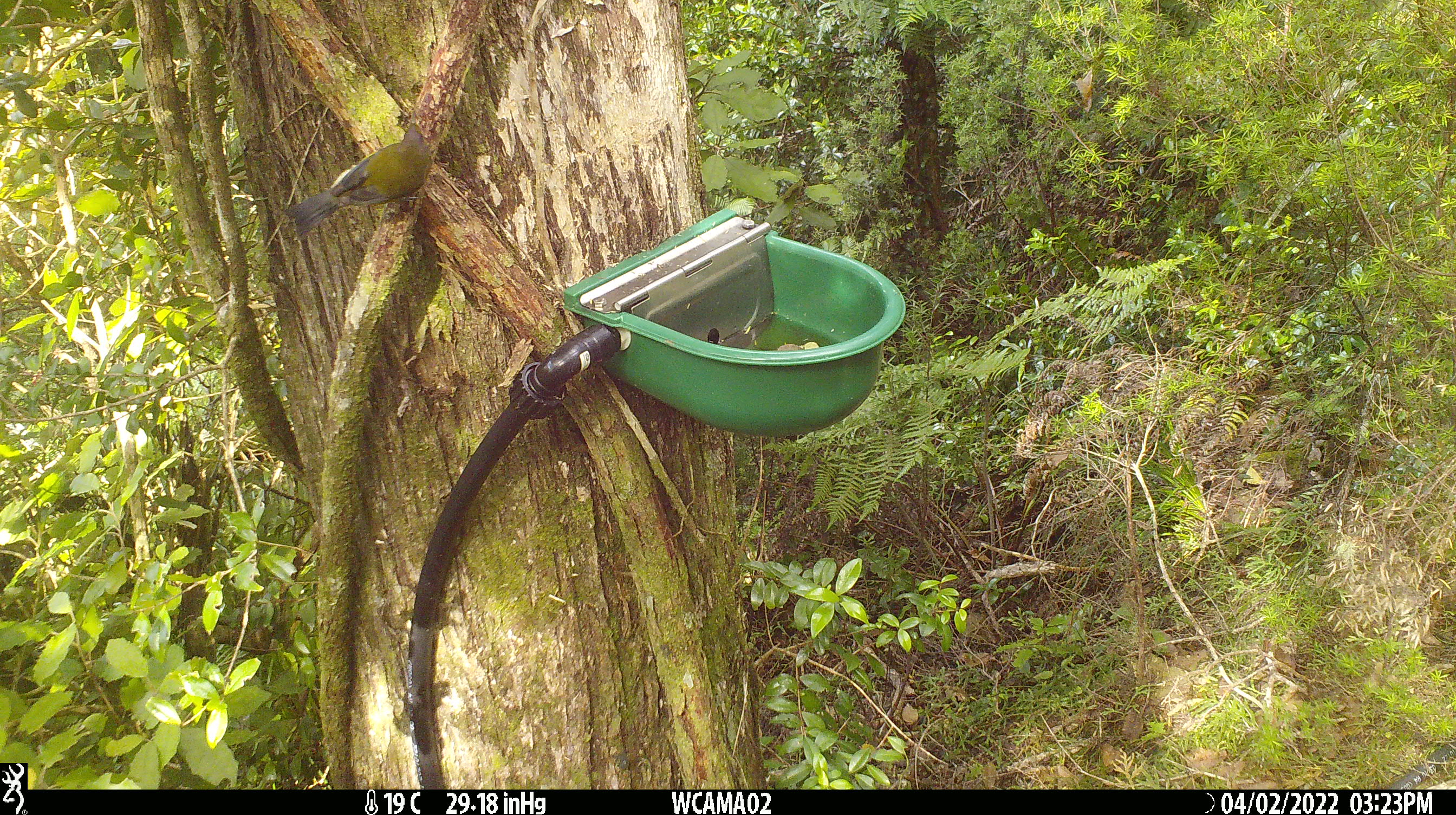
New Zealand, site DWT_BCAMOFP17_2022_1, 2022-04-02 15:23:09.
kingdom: Animalia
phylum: Chordata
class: Aves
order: Passeriformes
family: Meliphagidae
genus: Anthornis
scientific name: Anthornis melanura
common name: new zealand bellbird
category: bellbird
Bellbird (new zealand bellbird) (Anthornis melanura).